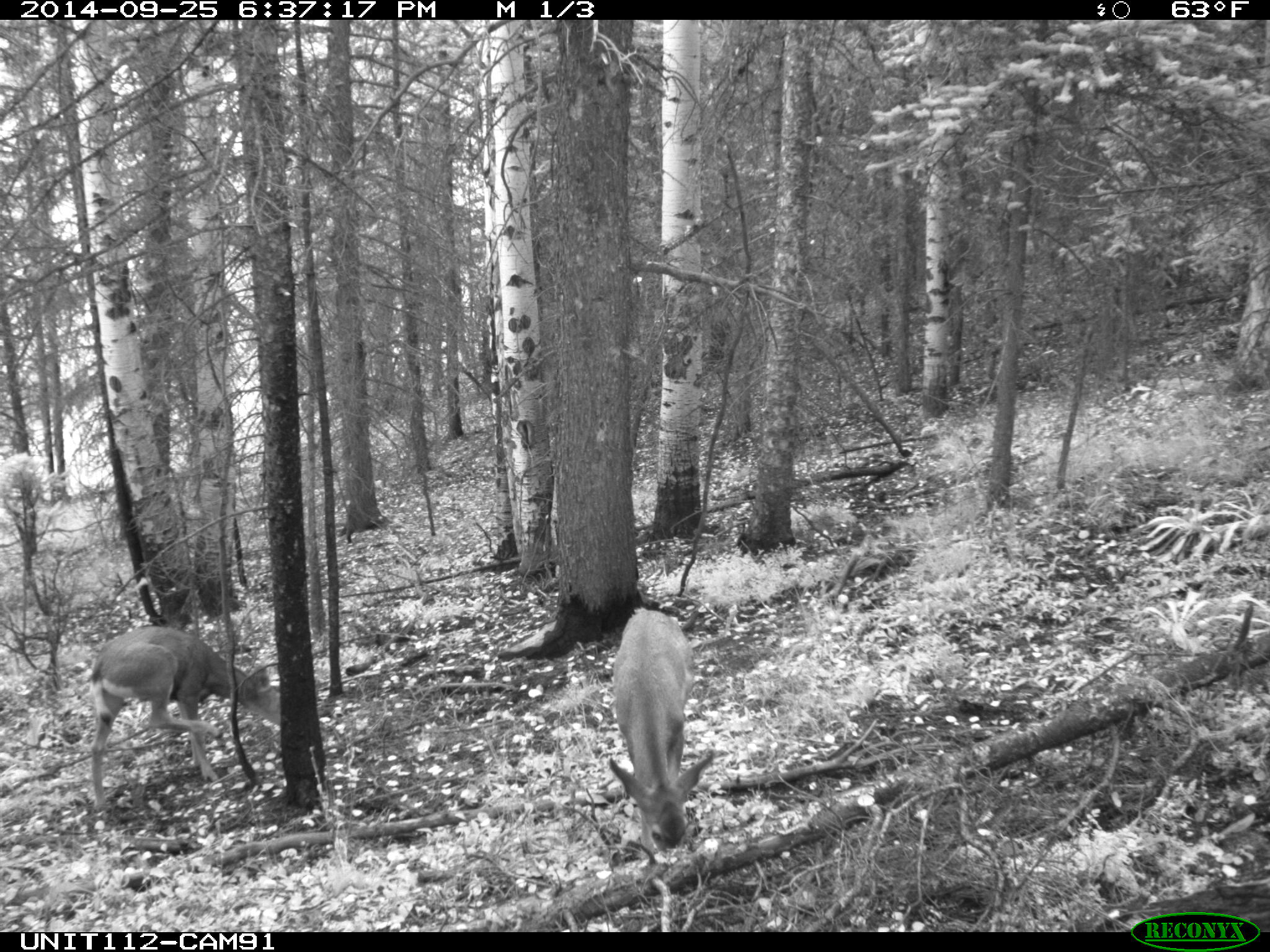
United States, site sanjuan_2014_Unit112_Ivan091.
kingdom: Animalia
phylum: Chordata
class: Mammalia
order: Artiodactyla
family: Cervidae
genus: Odocoileus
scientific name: Odocoileus hemionus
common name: mule deer